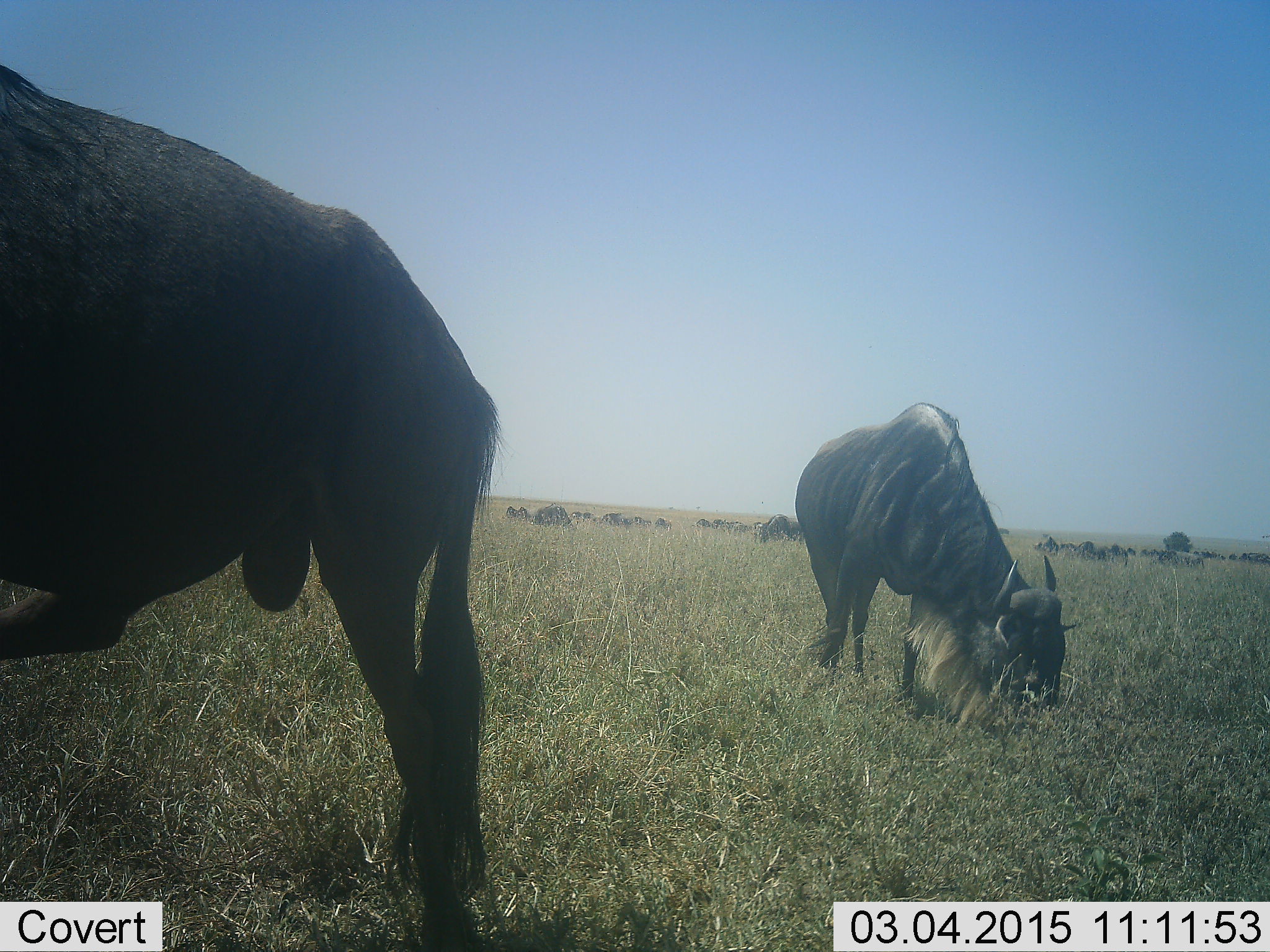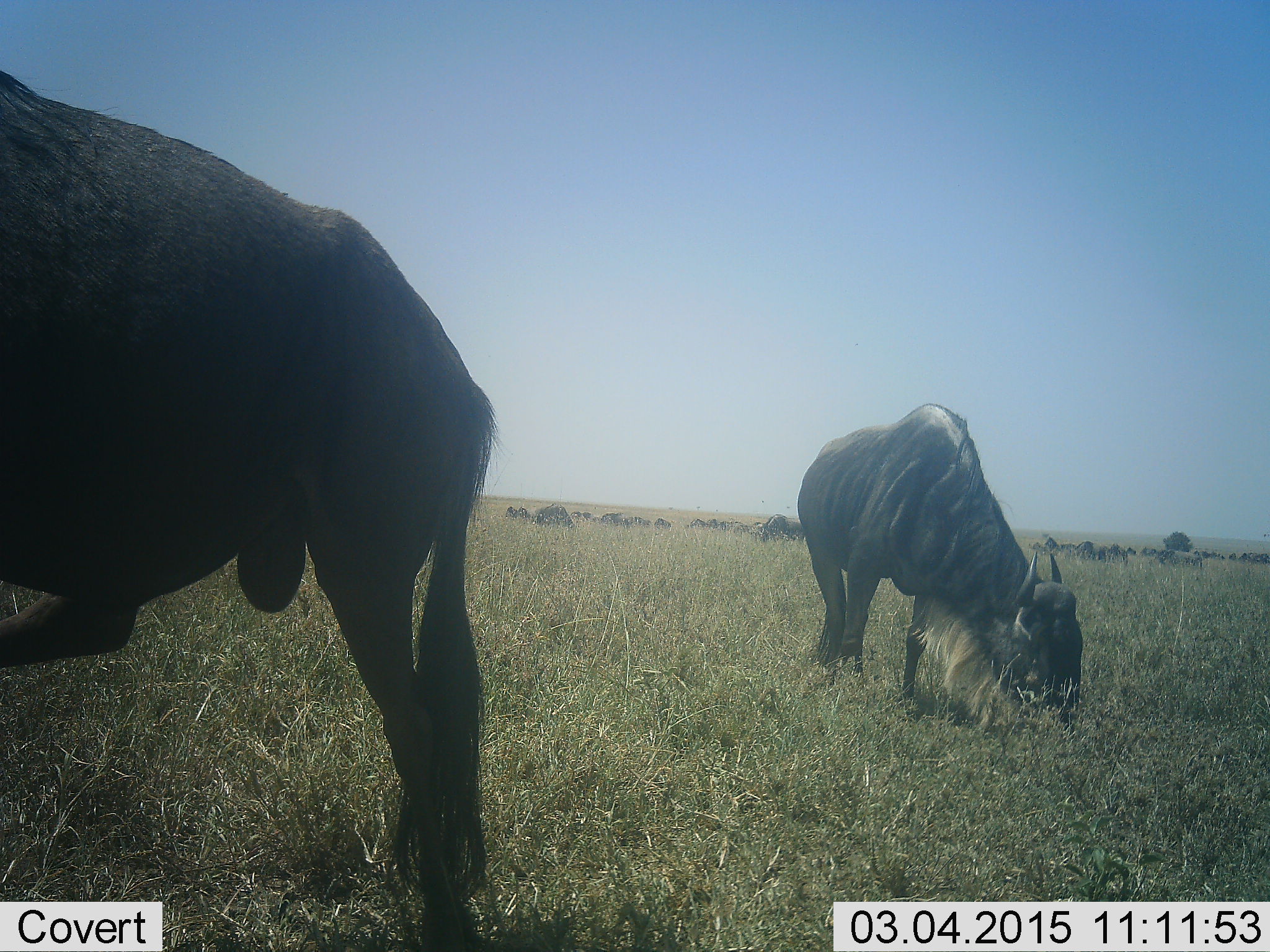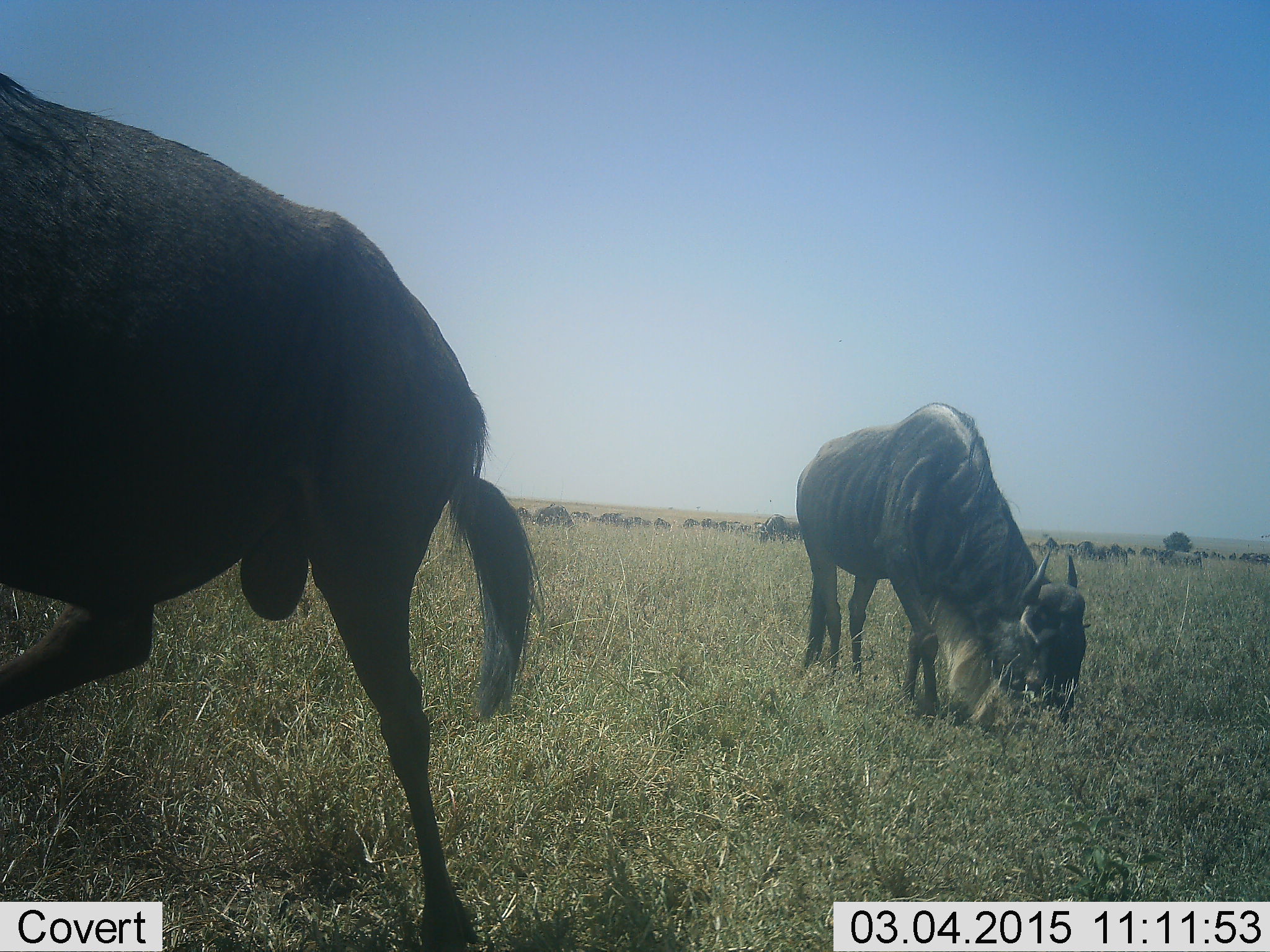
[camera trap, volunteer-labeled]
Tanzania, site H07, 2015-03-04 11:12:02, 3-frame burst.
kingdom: Animalia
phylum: Chordata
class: Mammalia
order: Artiodactyla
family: Bovidae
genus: Connochaetes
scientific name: Connochaetes taurinus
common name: blue wildebeest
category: wildebeest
Wildebeest (blue wildebeest) (Connochaetes taurinus), count 11-50. Behavior (volunteer vote fractions): standing 60%, resting 0%, moving 20%, interacting 0%. Young present (vote fraction): 0%. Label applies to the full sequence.